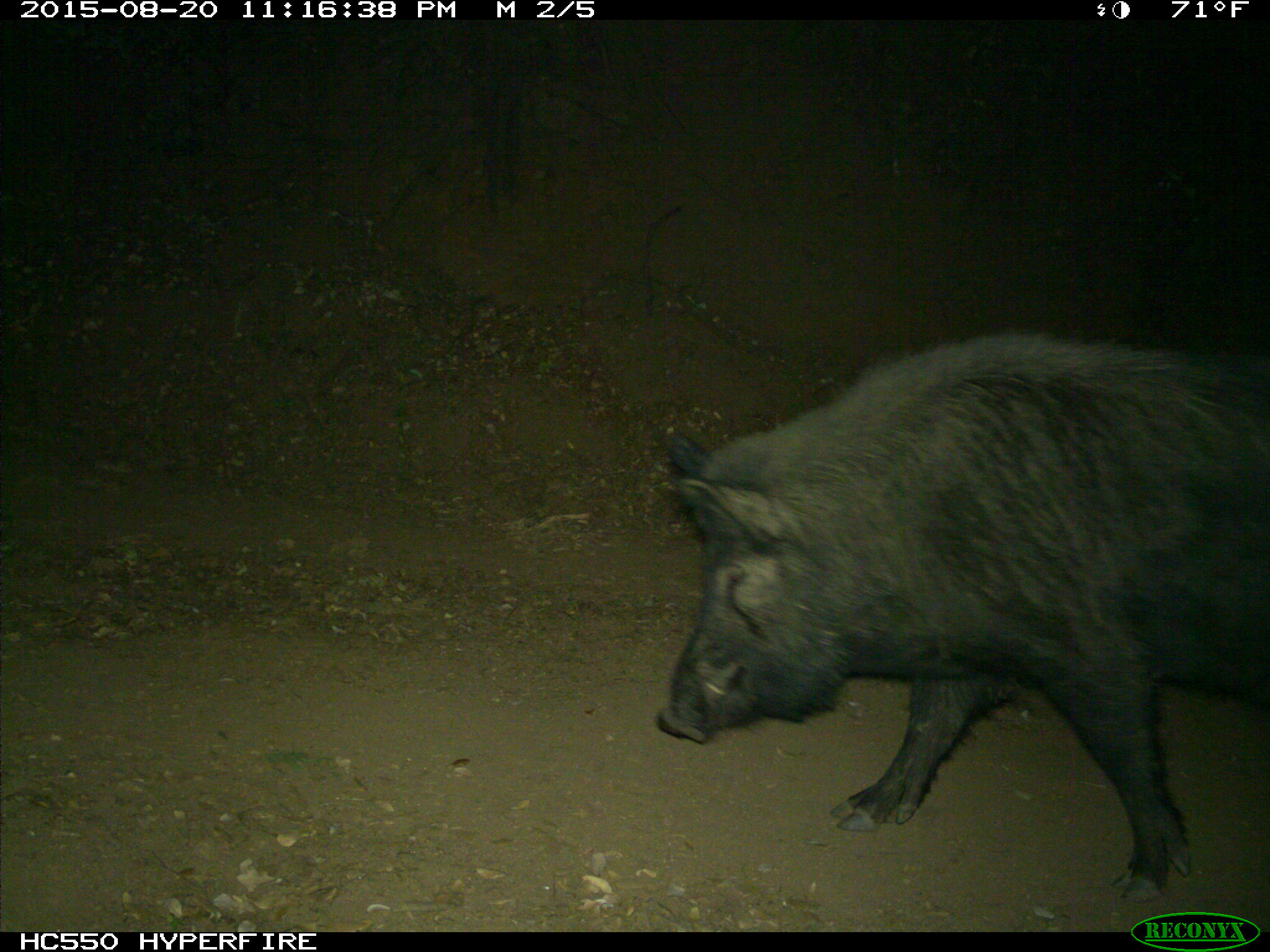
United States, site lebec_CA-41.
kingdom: Animalia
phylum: Chordata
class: Mammalia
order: Artiodactyla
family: Suidae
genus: Sus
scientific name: Sus scrofa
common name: wild boar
Sus scrofa (wild boar).